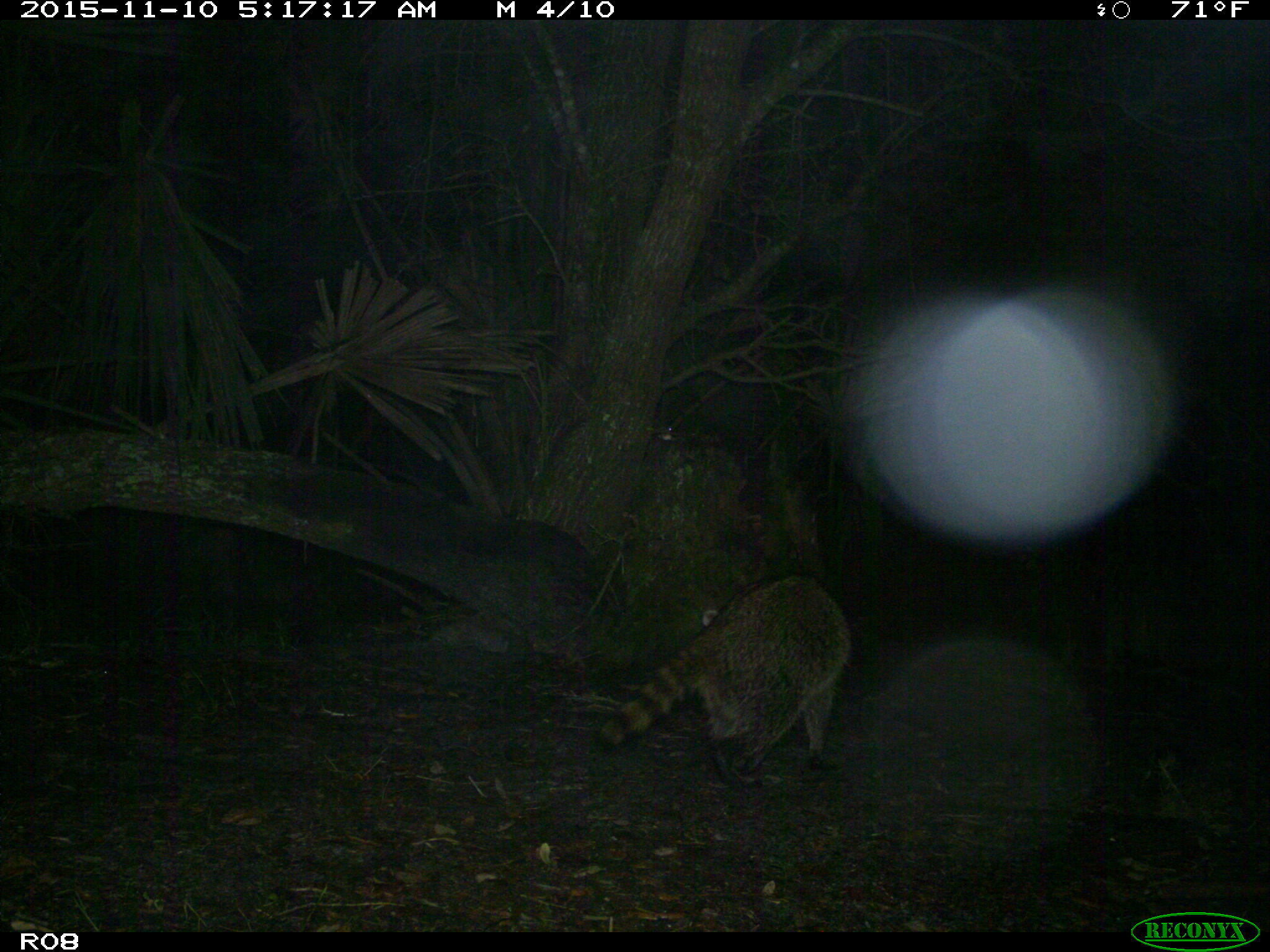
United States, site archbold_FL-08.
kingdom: Animalia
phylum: Chordata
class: Mammalia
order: Carnivora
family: Procyonidae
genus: Procyon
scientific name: Procyon lotor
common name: common raccoon